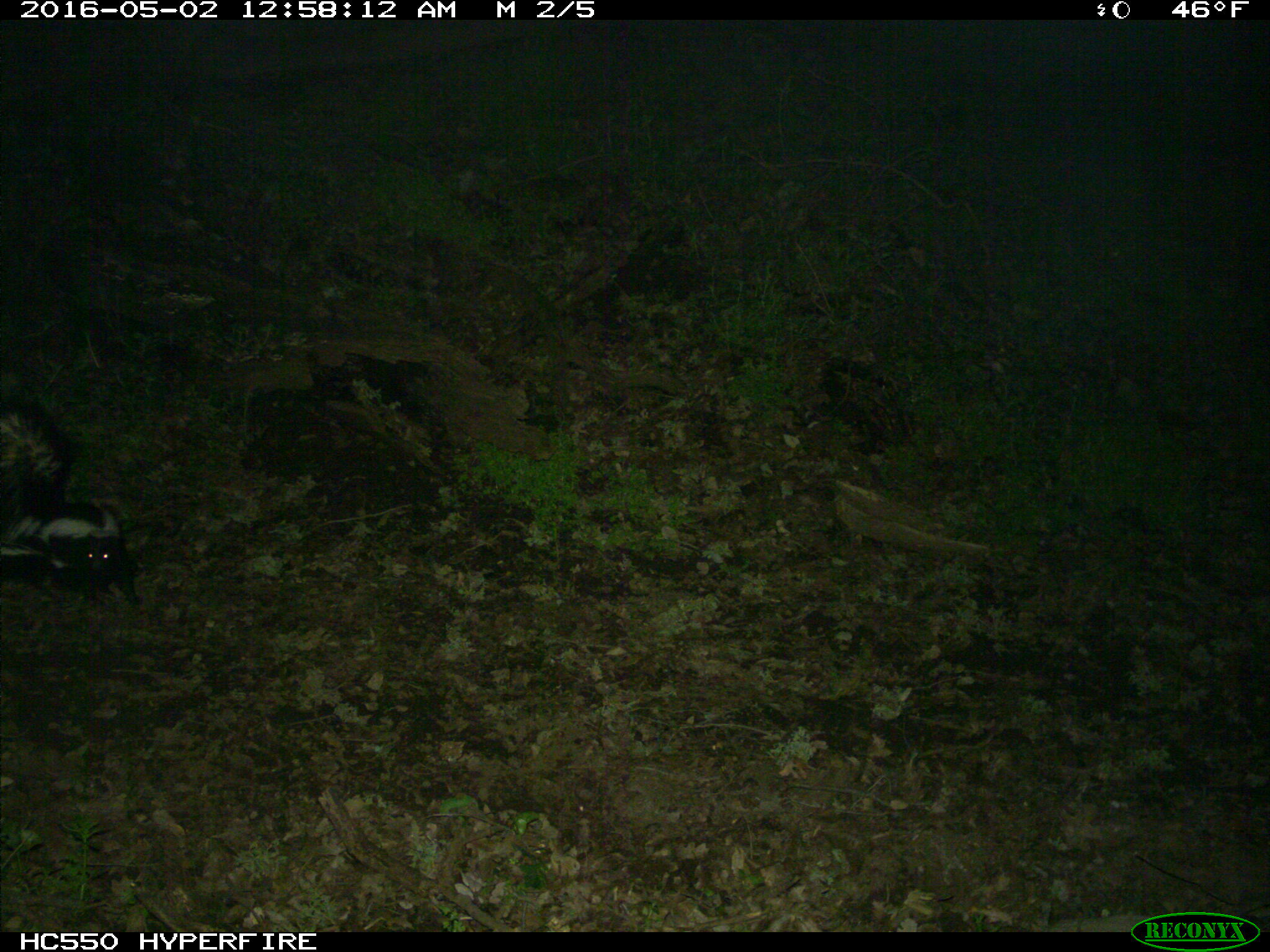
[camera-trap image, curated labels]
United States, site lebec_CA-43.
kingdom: Animalia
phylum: Chordata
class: Mammalia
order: Carnivora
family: Mephitidae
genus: Mephitis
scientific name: Mephitis mephitis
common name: striped skunk